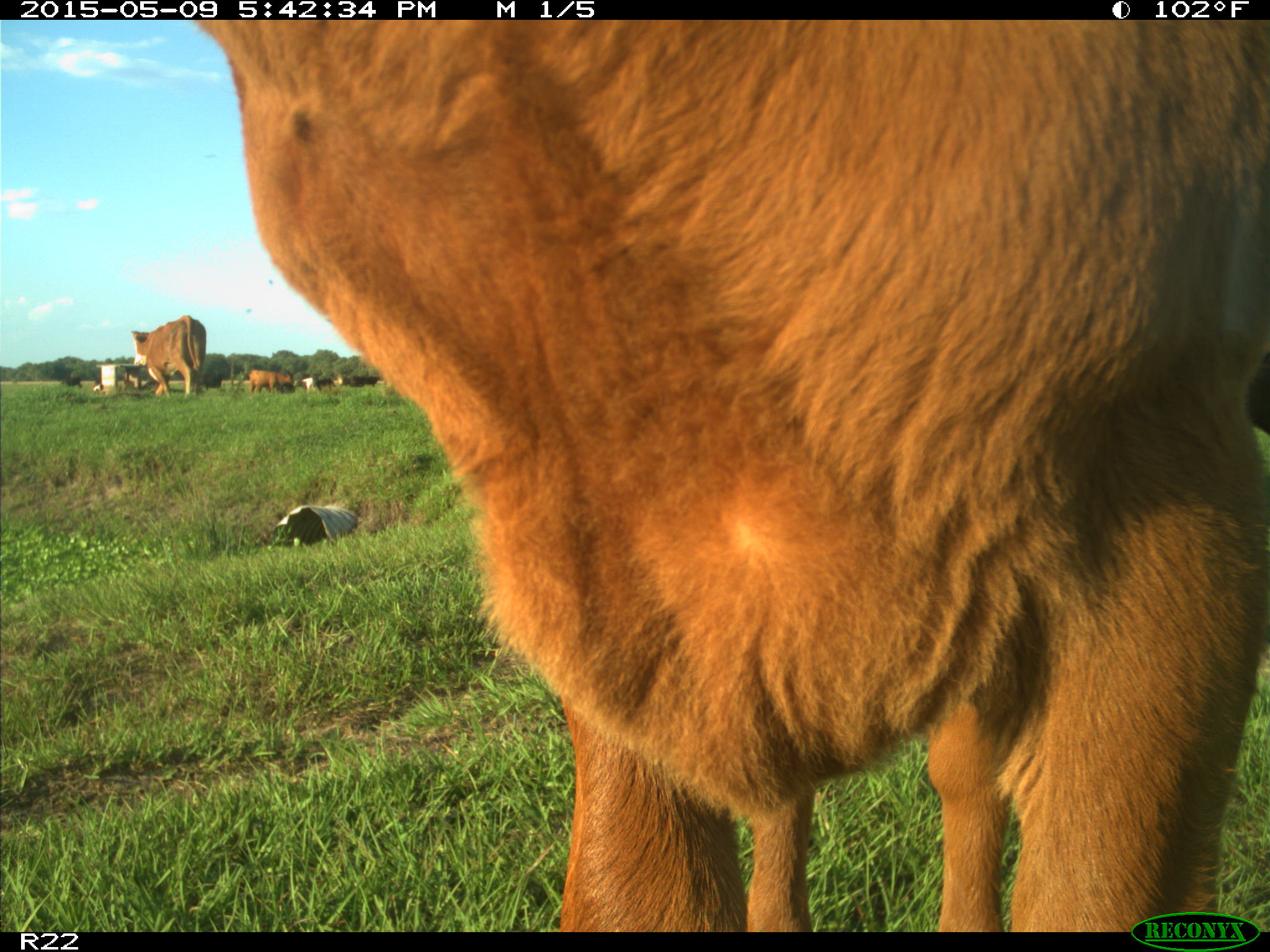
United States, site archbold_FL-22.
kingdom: Animalia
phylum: Chordata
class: Mammalia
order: Artiodactyla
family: Bovidae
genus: Bos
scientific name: Bos taurus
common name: domestic cow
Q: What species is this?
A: Bos taurus (domestic cow).